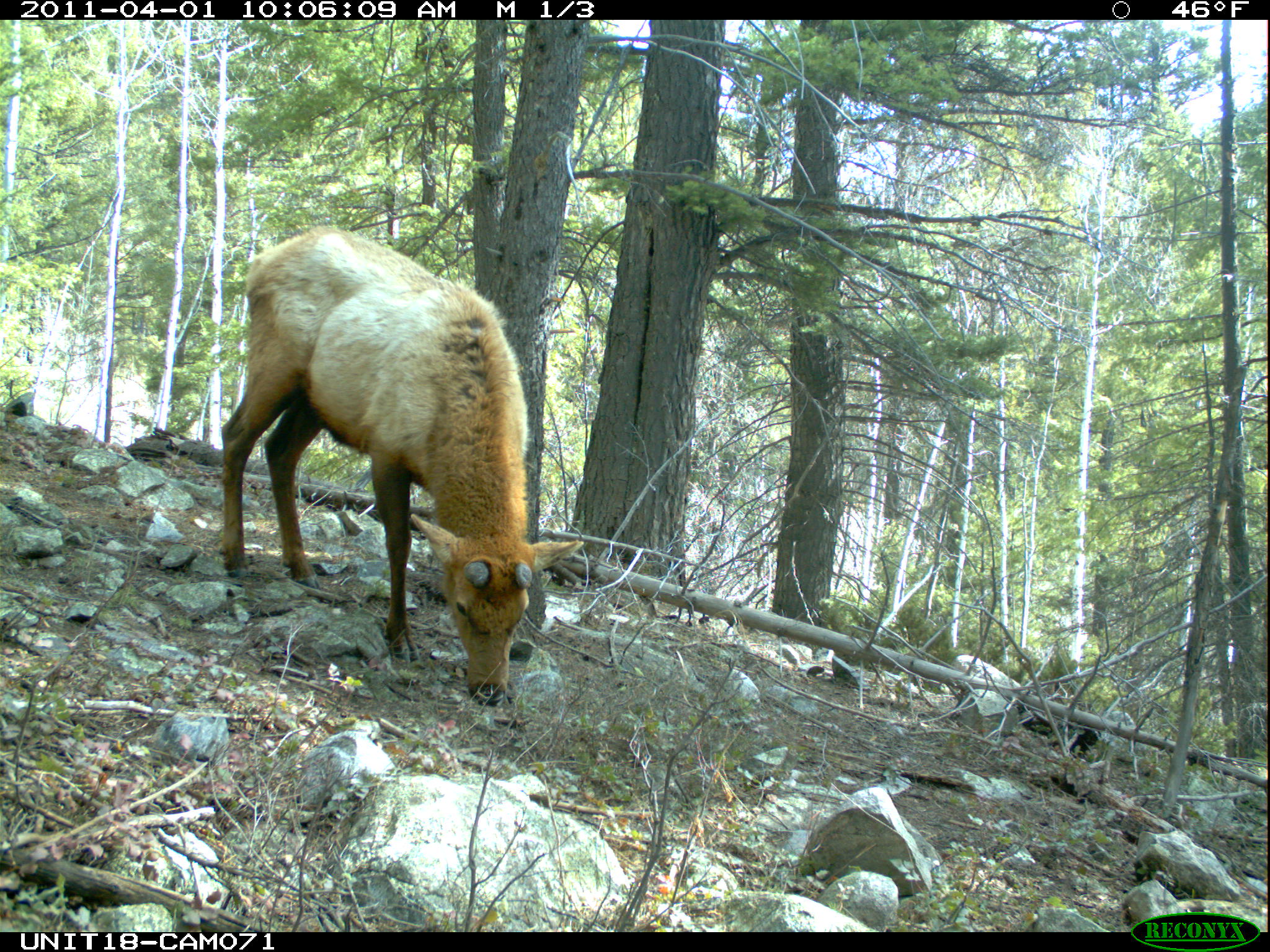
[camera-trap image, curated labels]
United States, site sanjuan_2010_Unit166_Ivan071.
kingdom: Animalia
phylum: Chordata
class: Mammalia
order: Artiodactyla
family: Cervidae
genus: Cervus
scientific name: Cervus elaphus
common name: red deer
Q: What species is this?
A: Cervus elaphus (red deer).